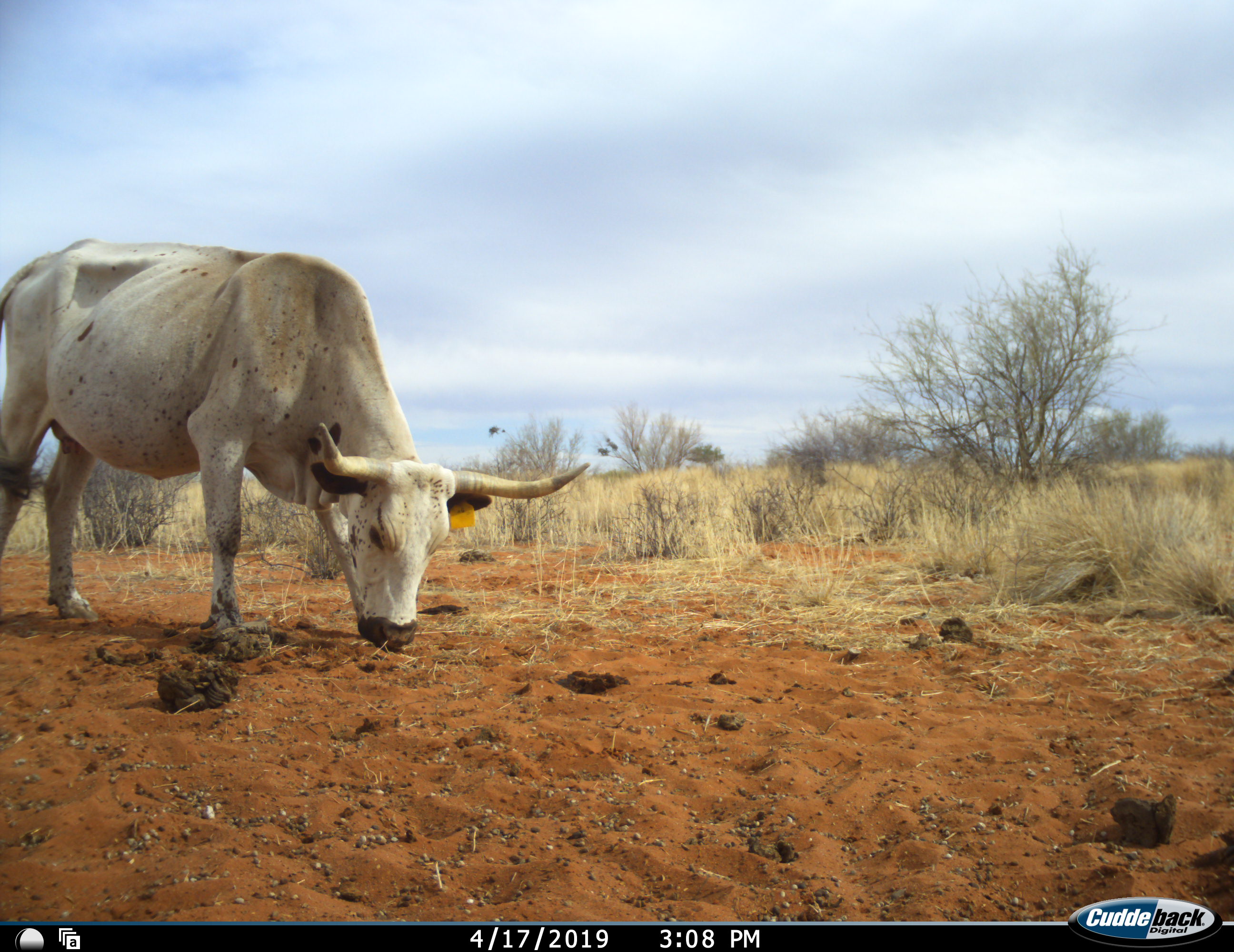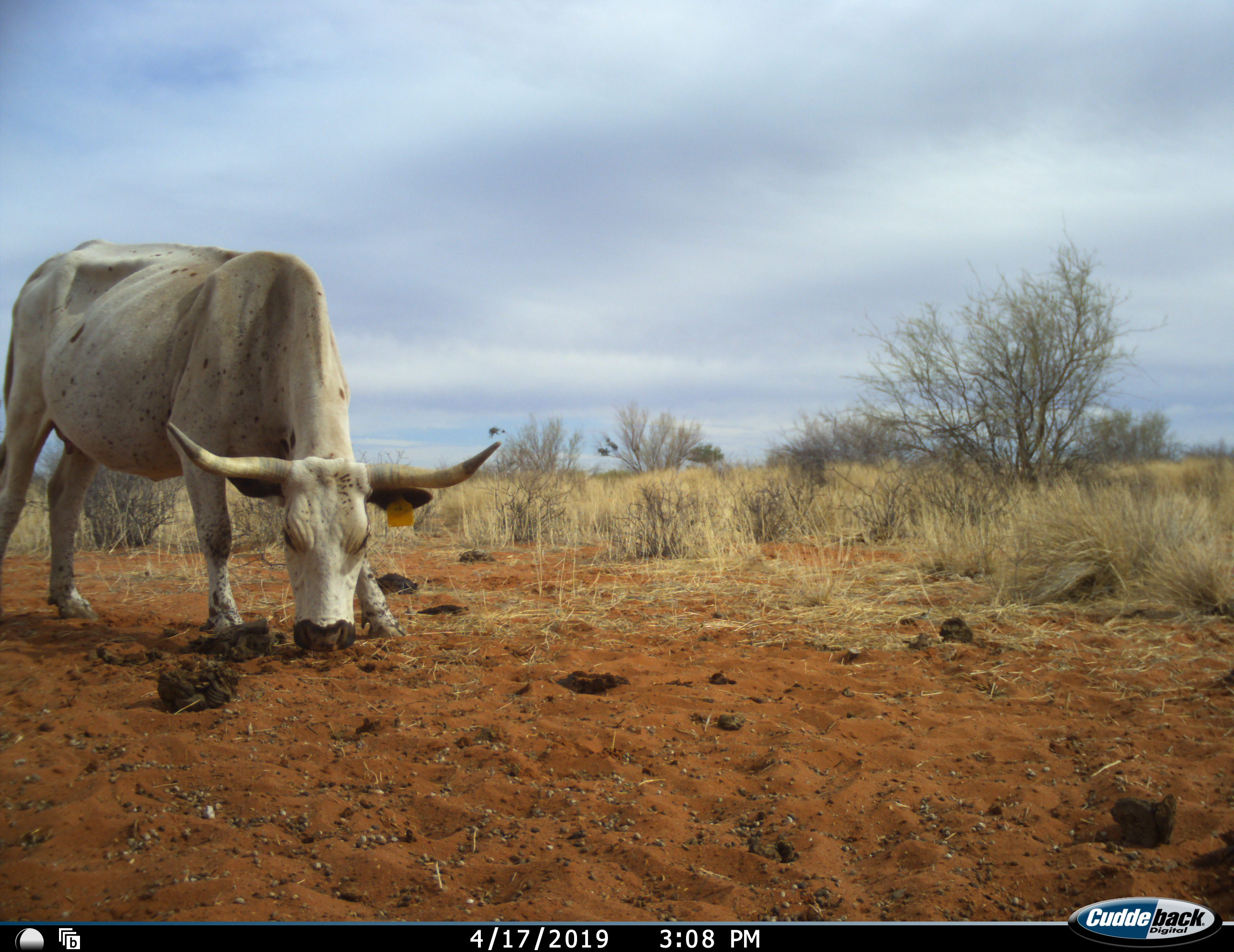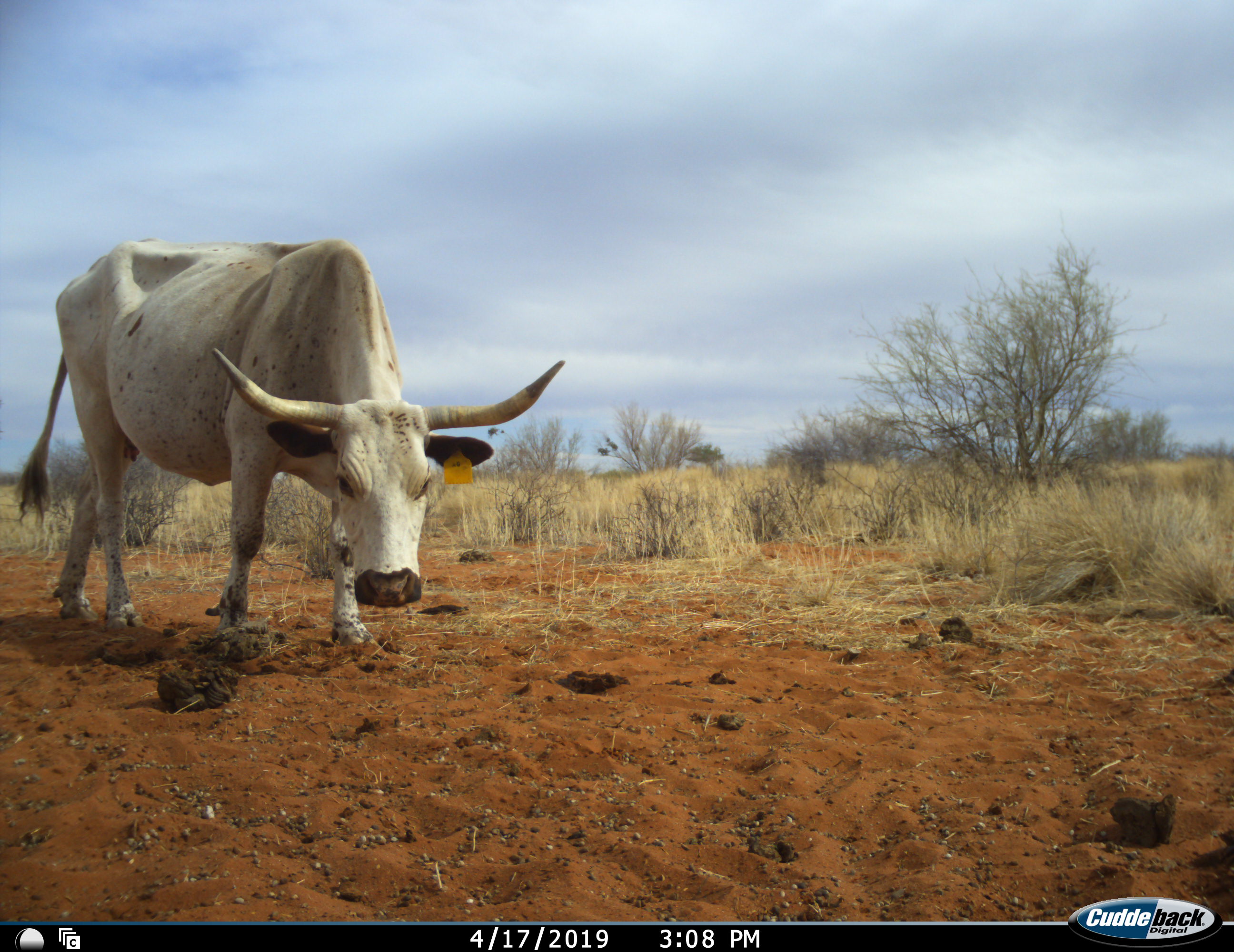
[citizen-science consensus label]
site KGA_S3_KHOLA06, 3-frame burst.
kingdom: Animalia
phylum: Chordata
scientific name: Vertebrata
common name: domestic animal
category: domesticanimal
Domesticanimal (domestic animal) (Vertebrata), count 1. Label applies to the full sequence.